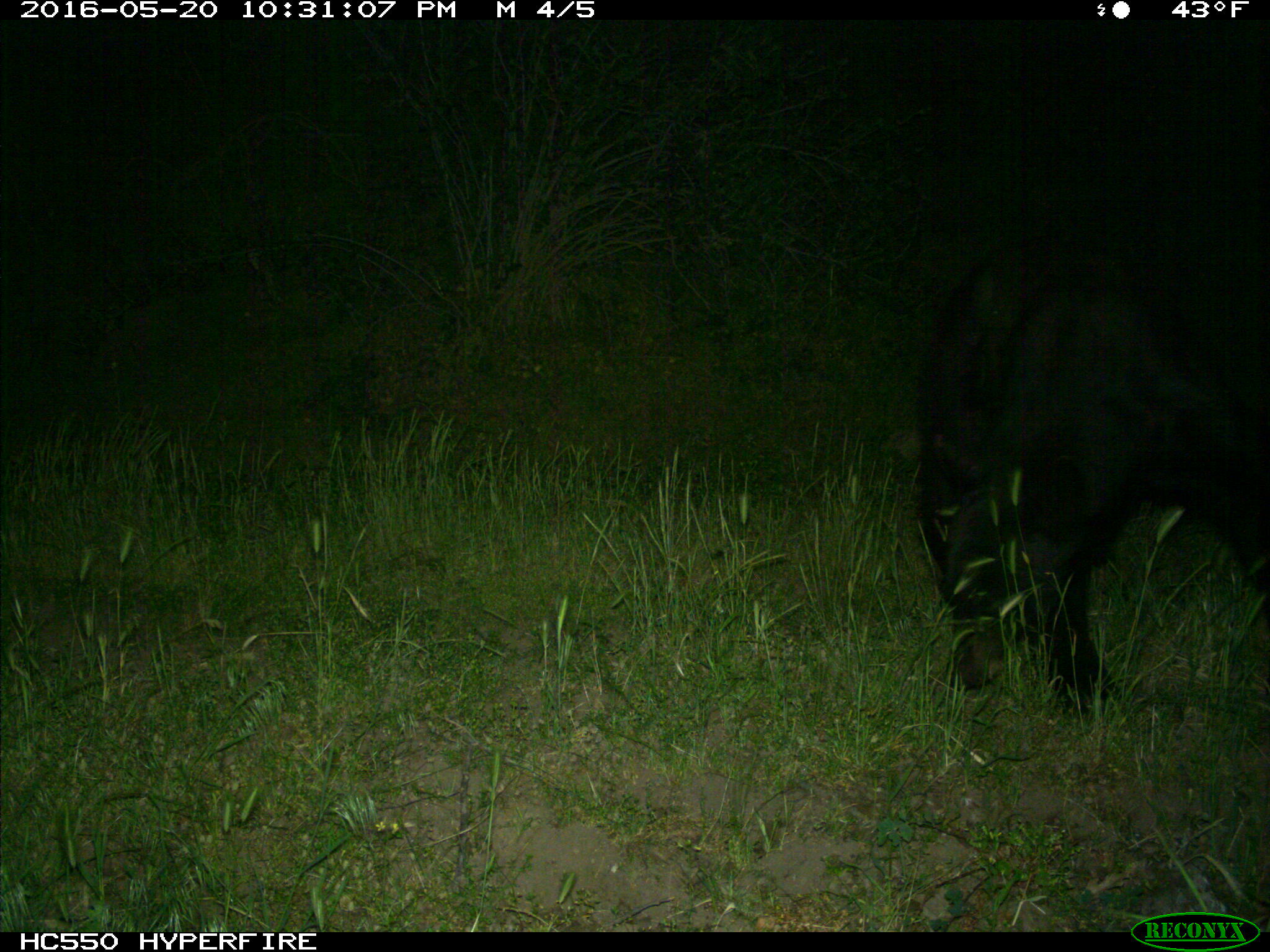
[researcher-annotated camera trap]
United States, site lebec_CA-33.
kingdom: Animalia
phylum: Chordata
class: Mammalia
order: Carnivora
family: Ursidae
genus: Ursus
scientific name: Ursus americanus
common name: american black bear